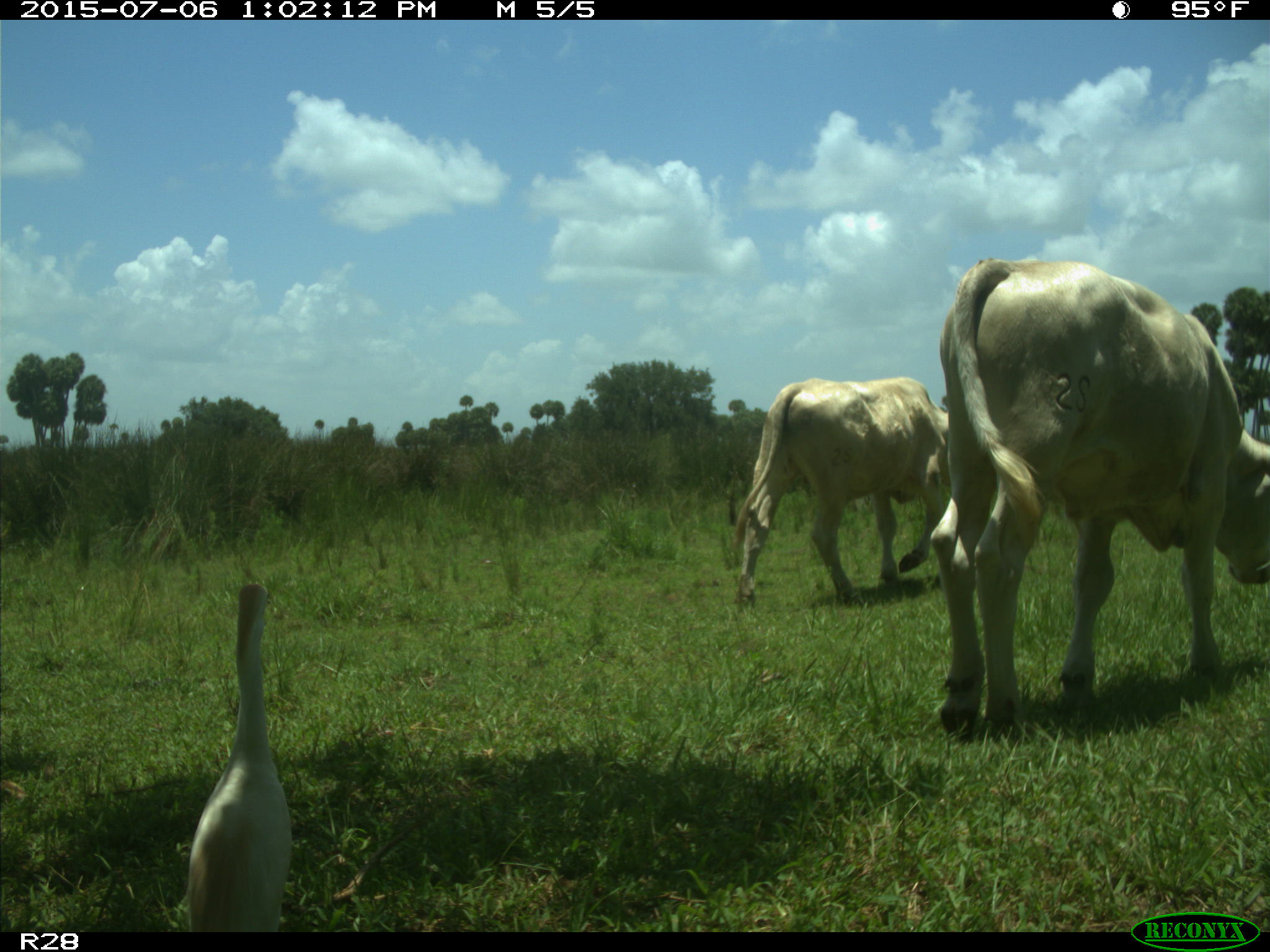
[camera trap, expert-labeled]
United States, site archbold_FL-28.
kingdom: Animalia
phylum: Chordata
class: Mammalia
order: Artiodactyla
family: Bovidae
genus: Bos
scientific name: Bos taurus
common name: domestic cow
Bos taurus (domestic cow).